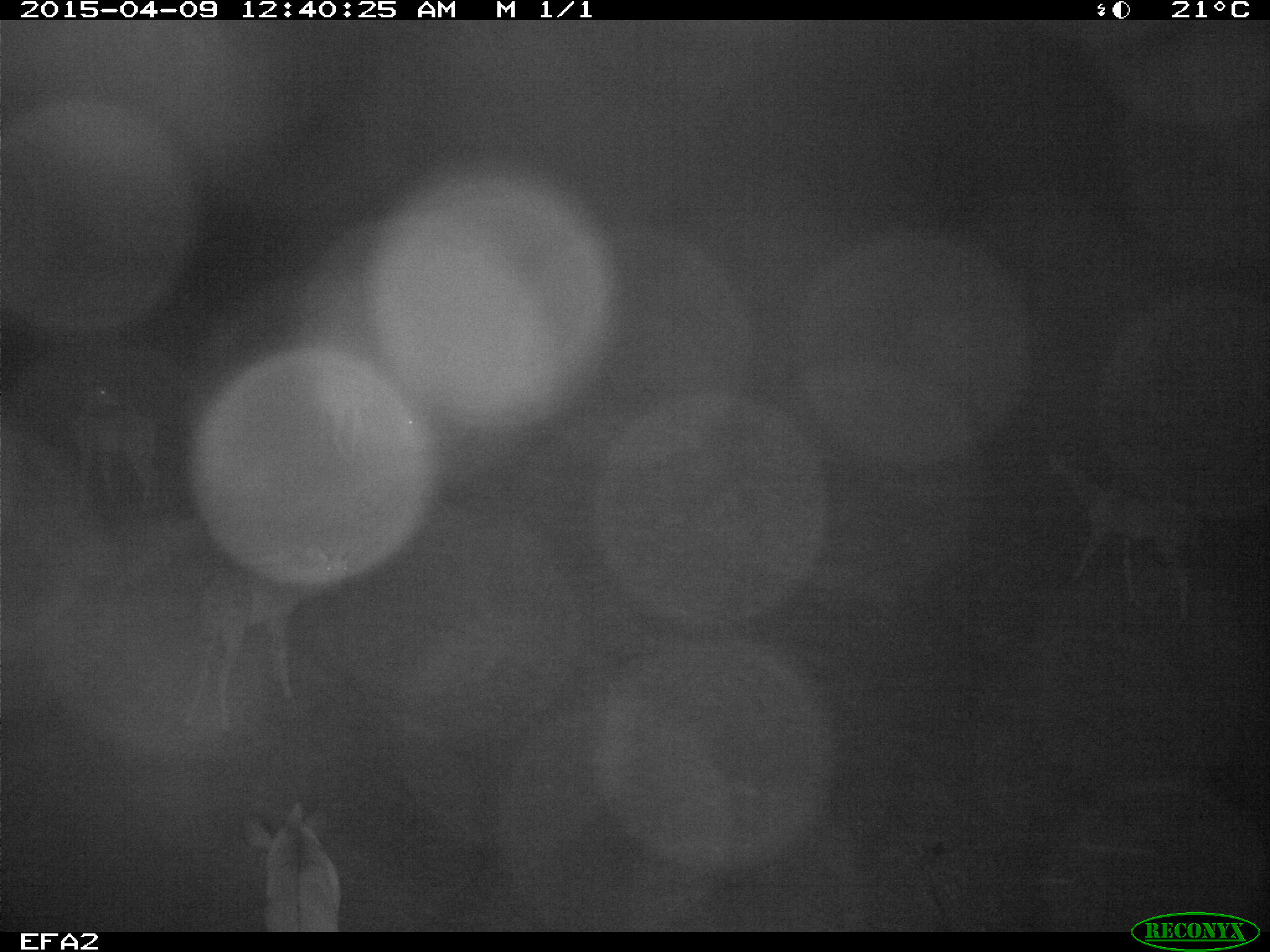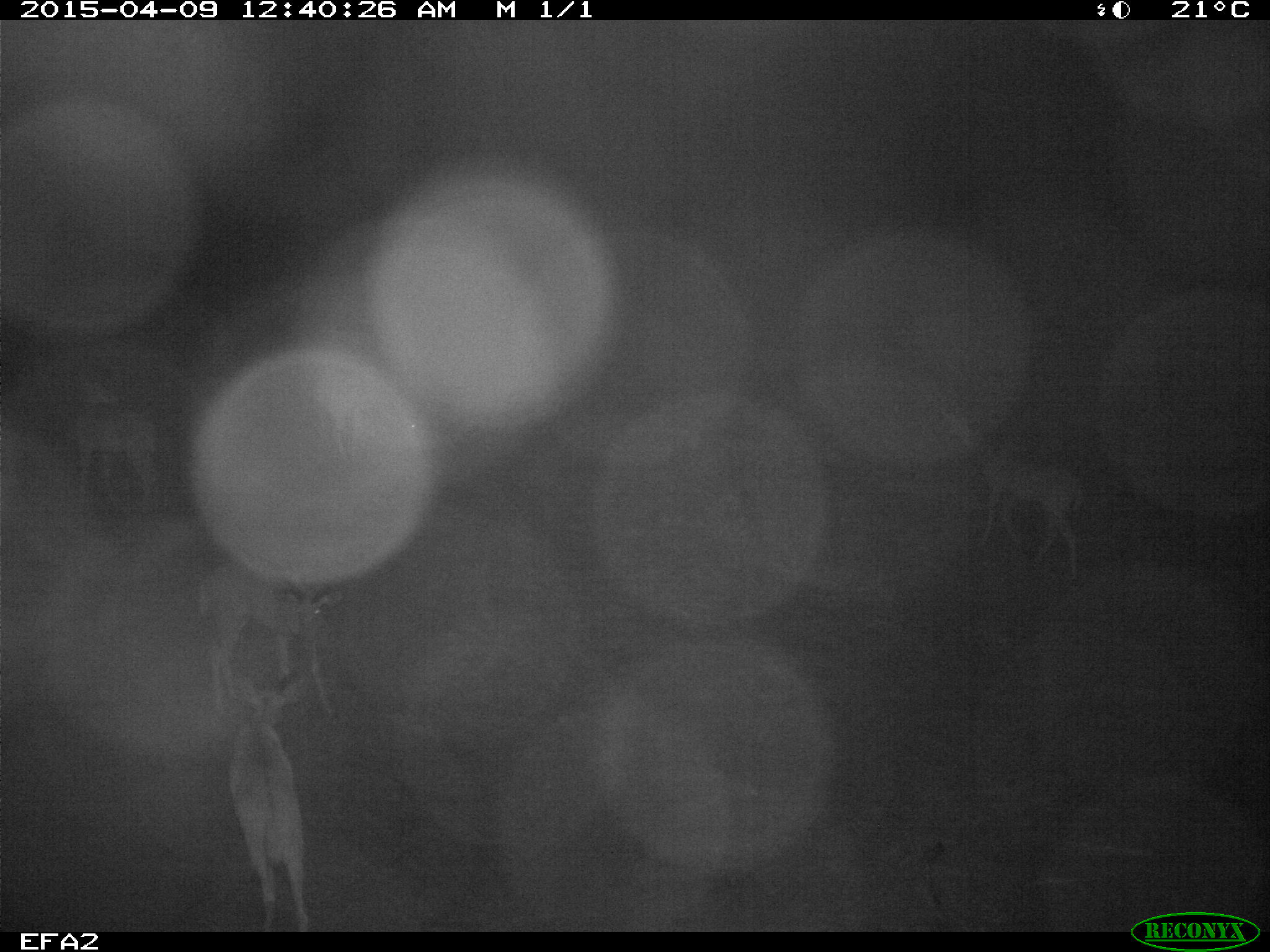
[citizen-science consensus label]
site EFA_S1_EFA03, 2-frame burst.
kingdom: Animalia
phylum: Chordata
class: Mammalia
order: Artiodactyla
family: Bovidae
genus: Tragelaphus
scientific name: Tragelaphus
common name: kudu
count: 4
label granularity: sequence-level